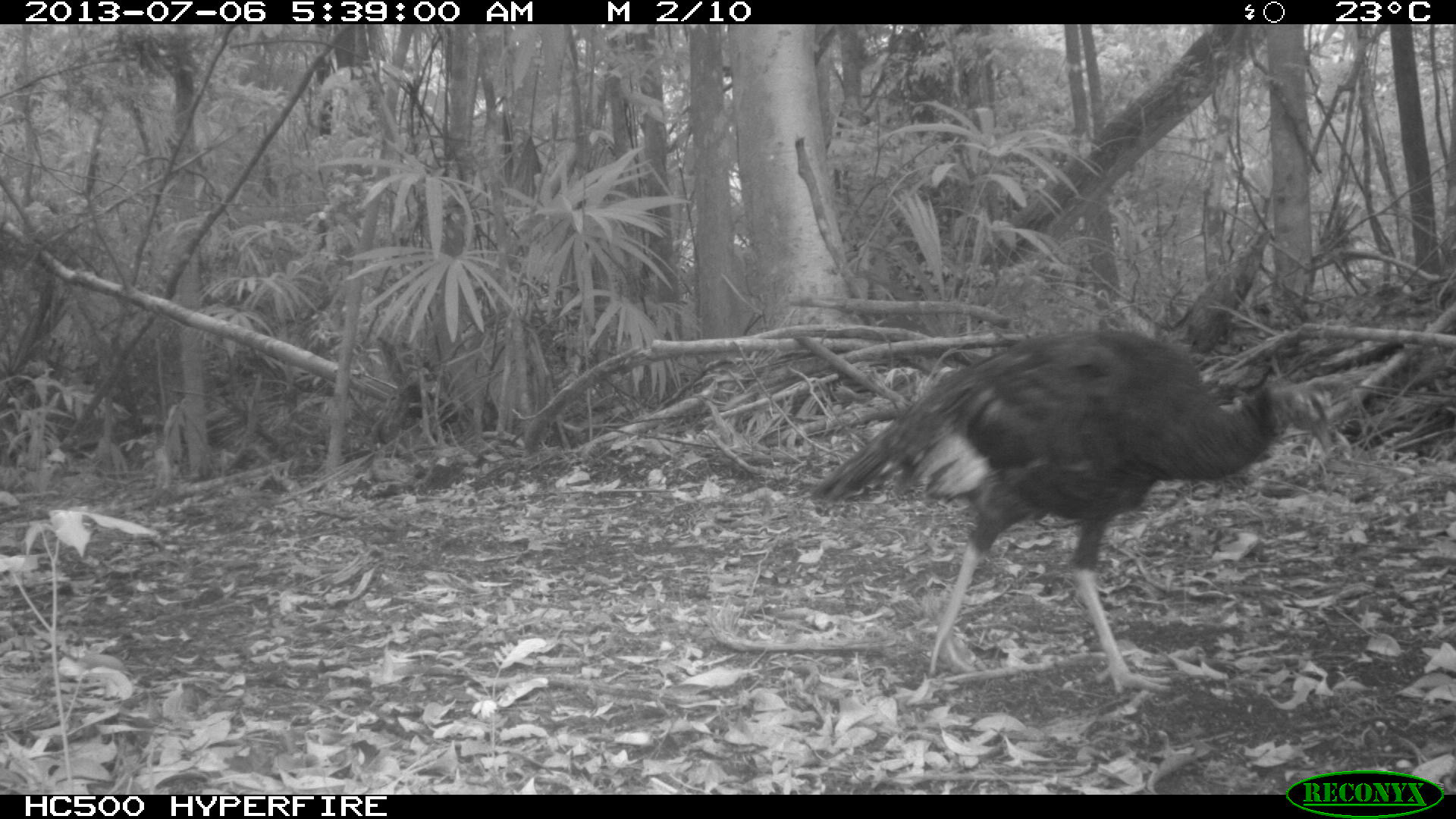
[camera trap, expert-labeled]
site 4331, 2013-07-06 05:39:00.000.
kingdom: Animalia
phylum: Chordata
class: Aves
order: Galliformes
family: Phasianidae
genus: Meleagris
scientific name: Meleagris ocellata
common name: ocellated turkey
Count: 1.